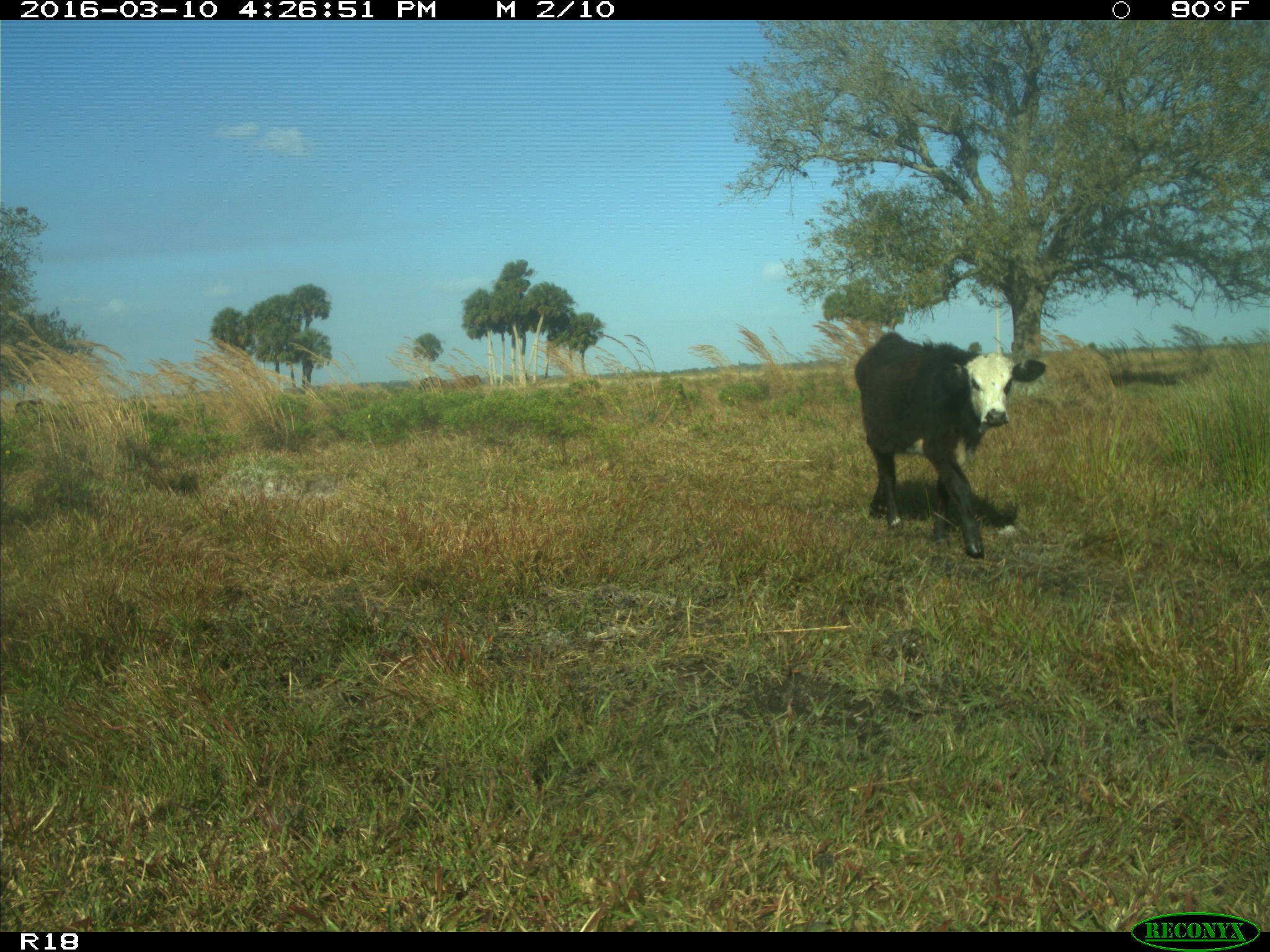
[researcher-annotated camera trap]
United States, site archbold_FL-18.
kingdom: Animalia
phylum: Chordata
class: Mammalia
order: Artiodactyla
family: Bovidae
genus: Bos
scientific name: Bos taurus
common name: domestic cow